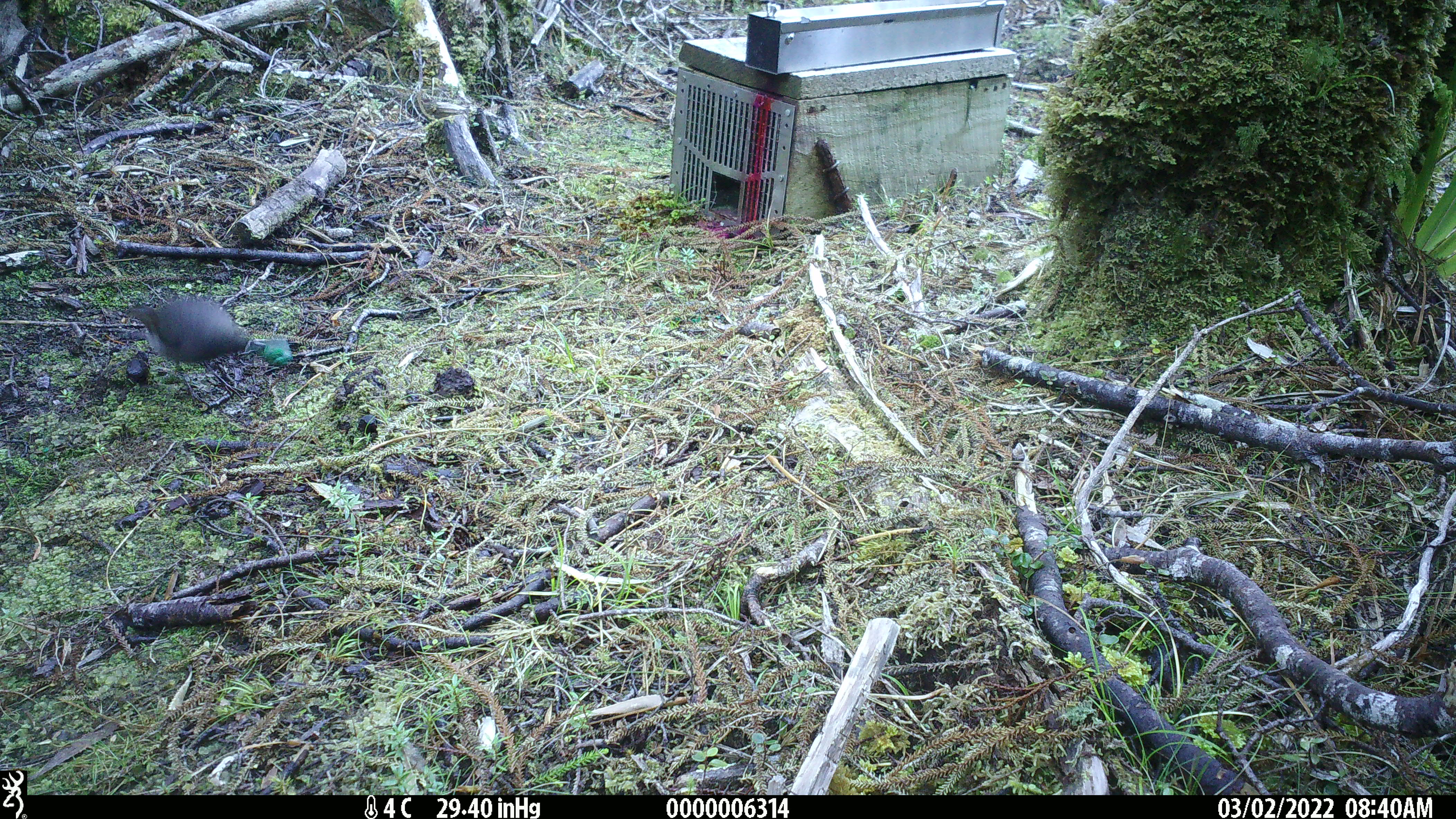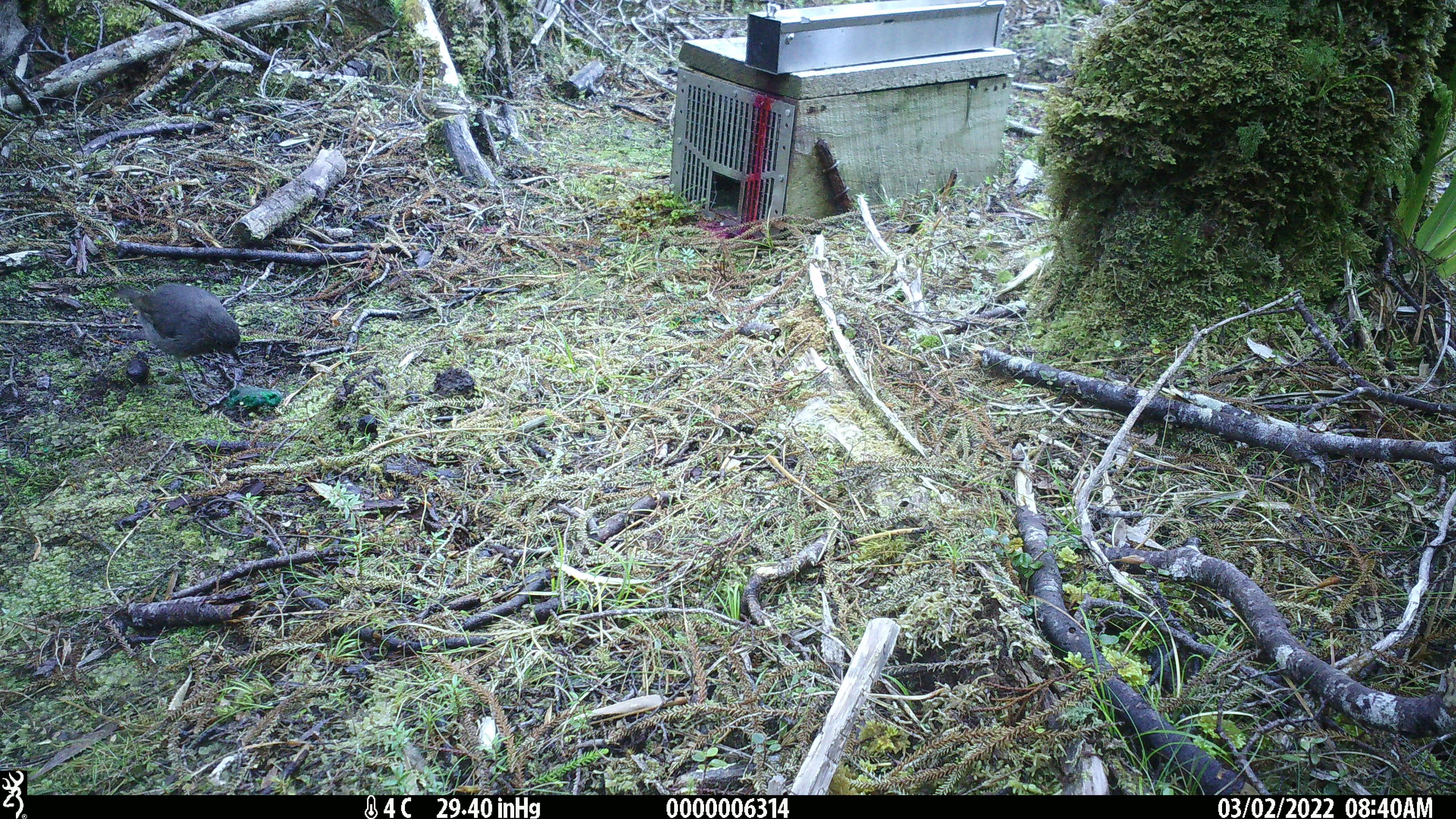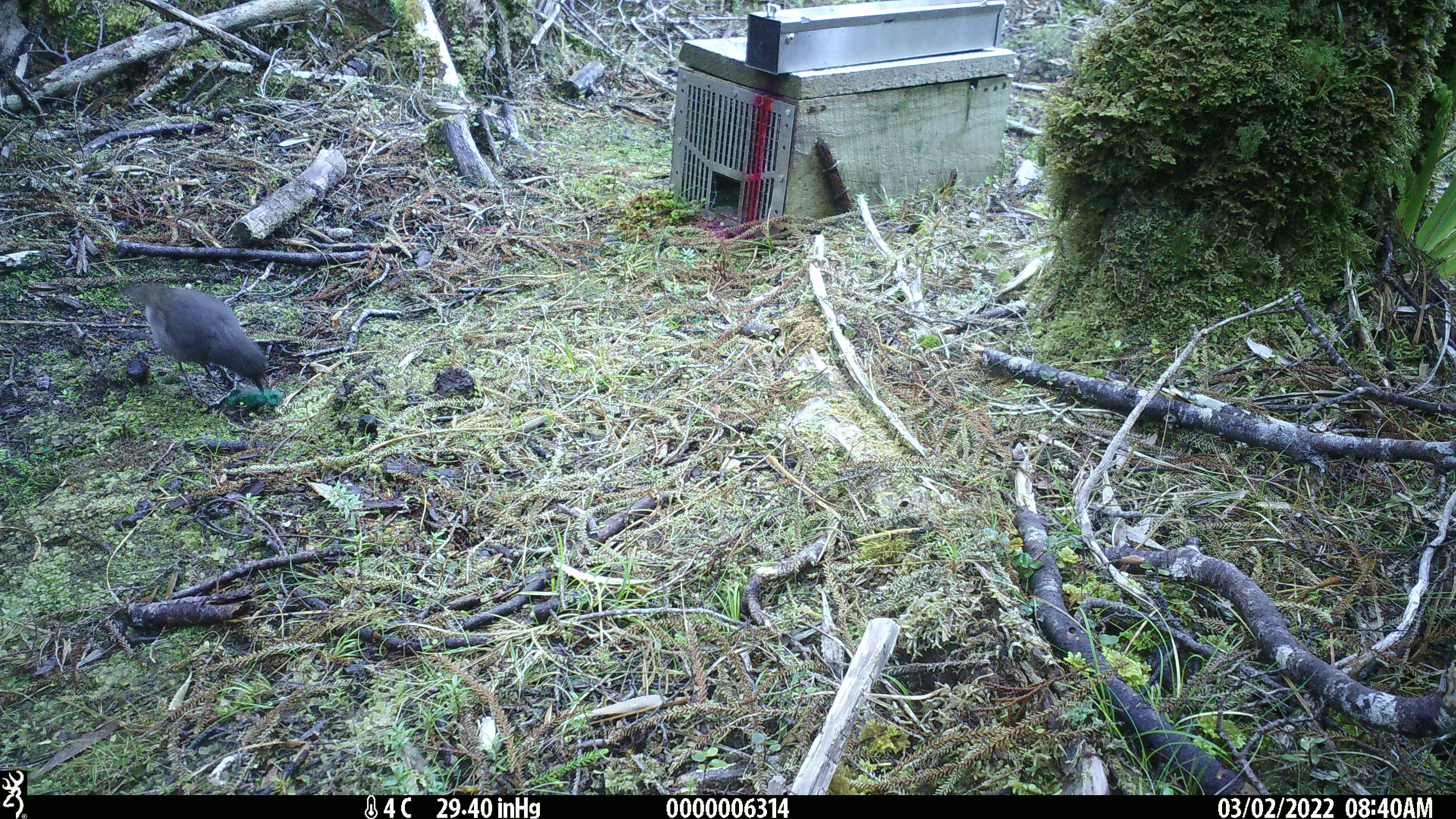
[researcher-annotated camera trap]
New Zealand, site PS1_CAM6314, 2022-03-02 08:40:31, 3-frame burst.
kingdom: Animalia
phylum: Chordata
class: Aves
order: Passeriformes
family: Petroicidae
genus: Petroica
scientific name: Petroica australis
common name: new zealand robin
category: robin